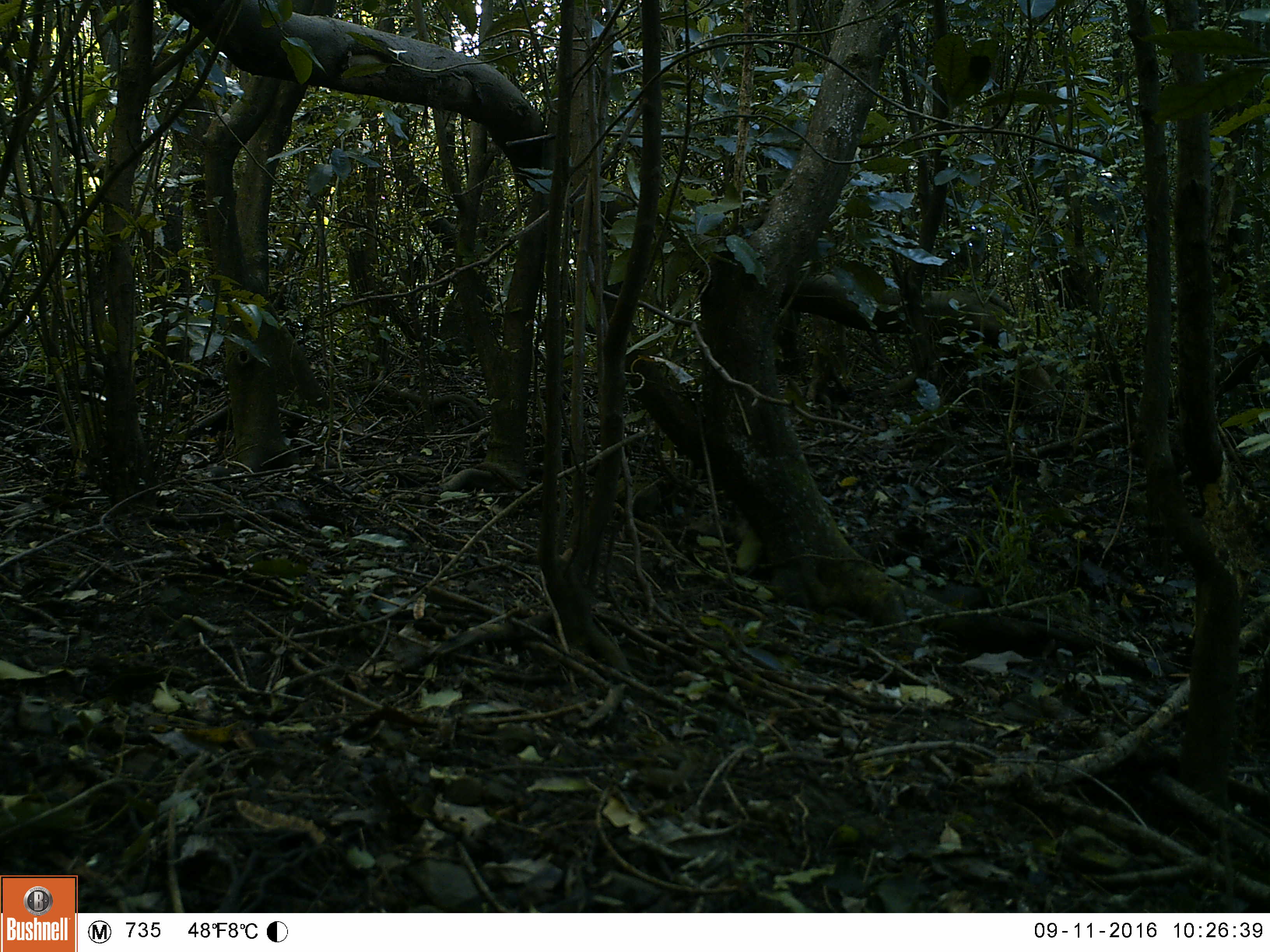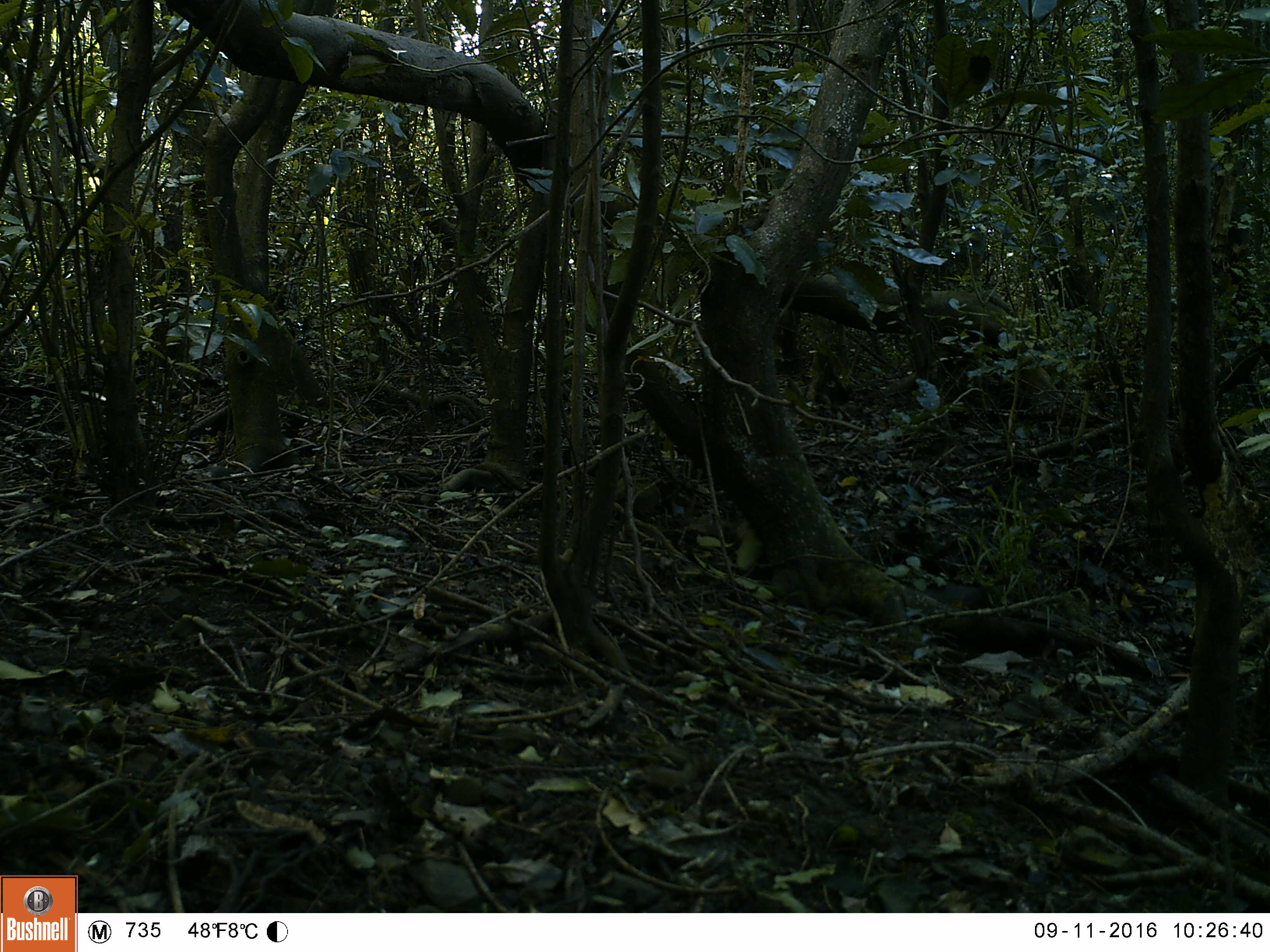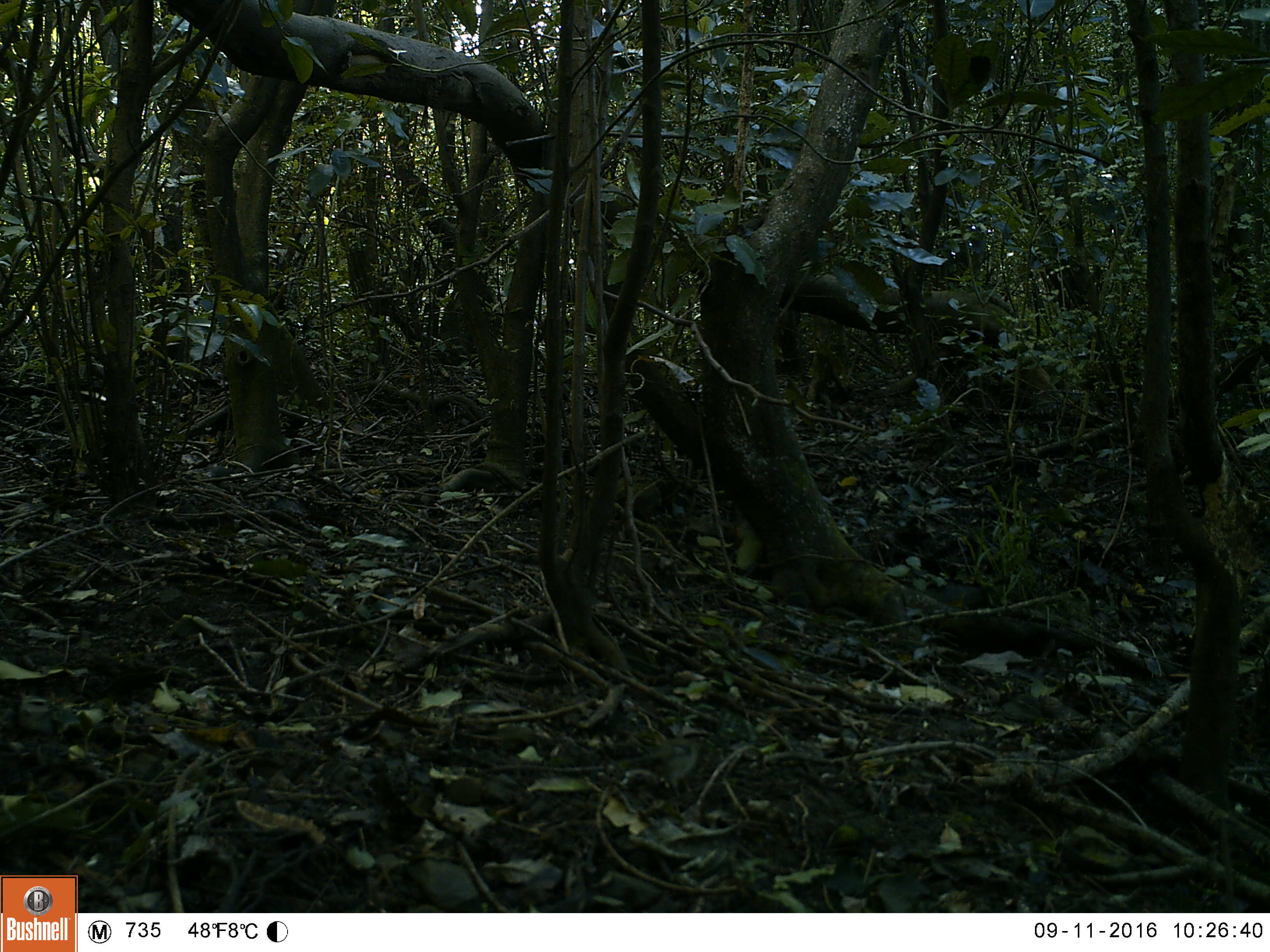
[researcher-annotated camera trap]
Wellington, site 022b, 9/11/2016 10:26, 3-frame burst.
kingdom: Animalia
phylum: Chordata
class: Aves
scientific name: Aves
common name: bird